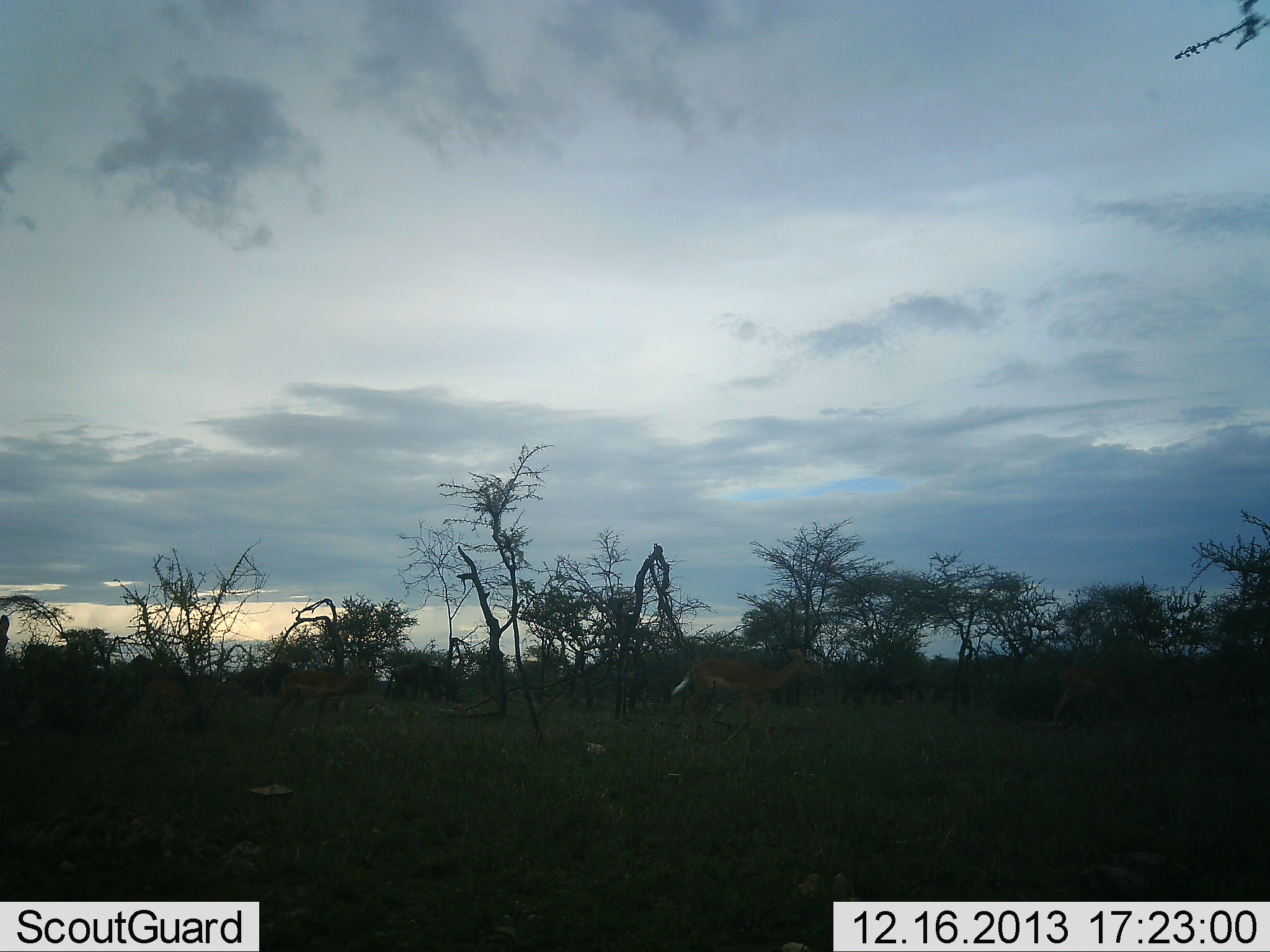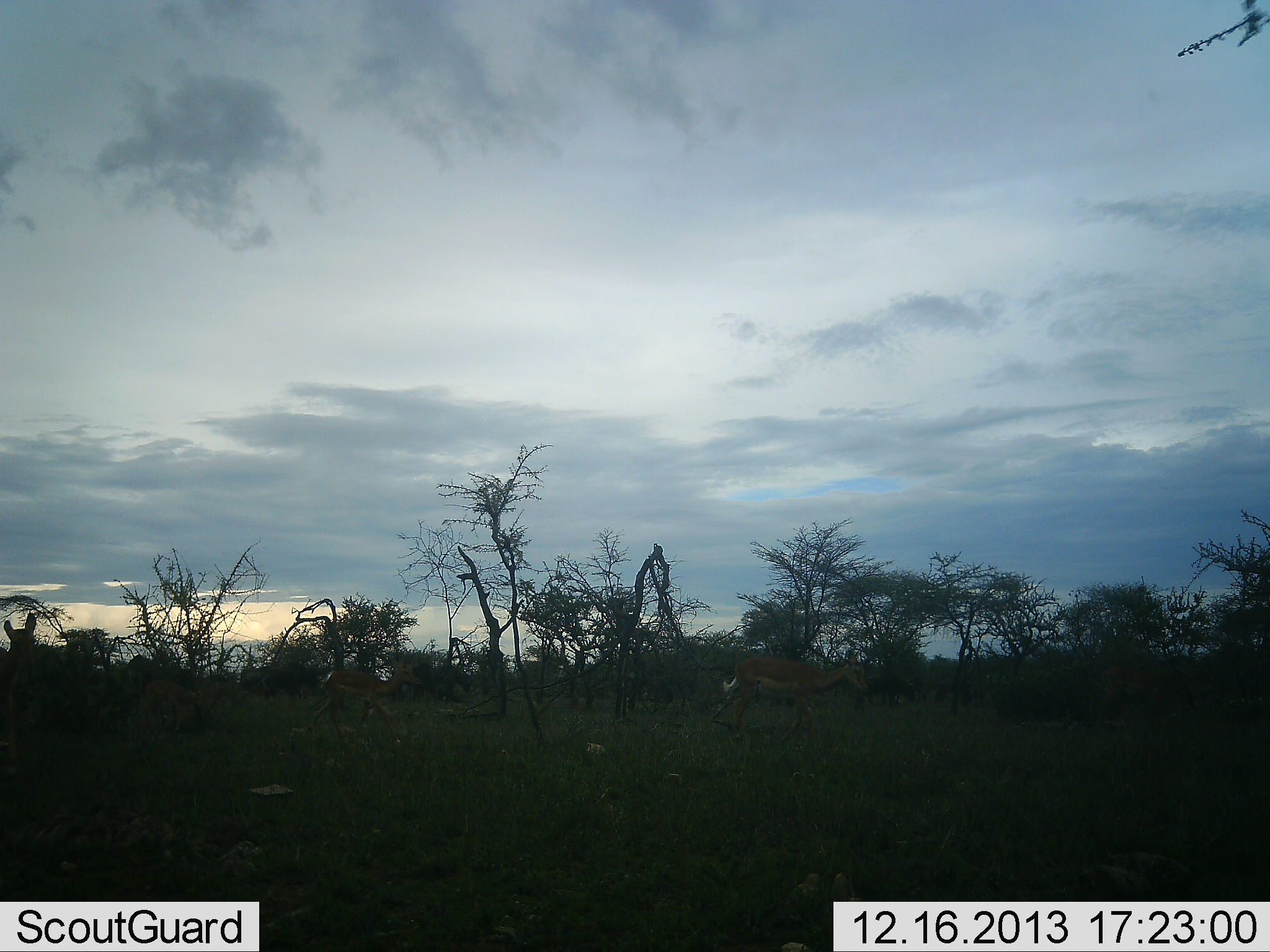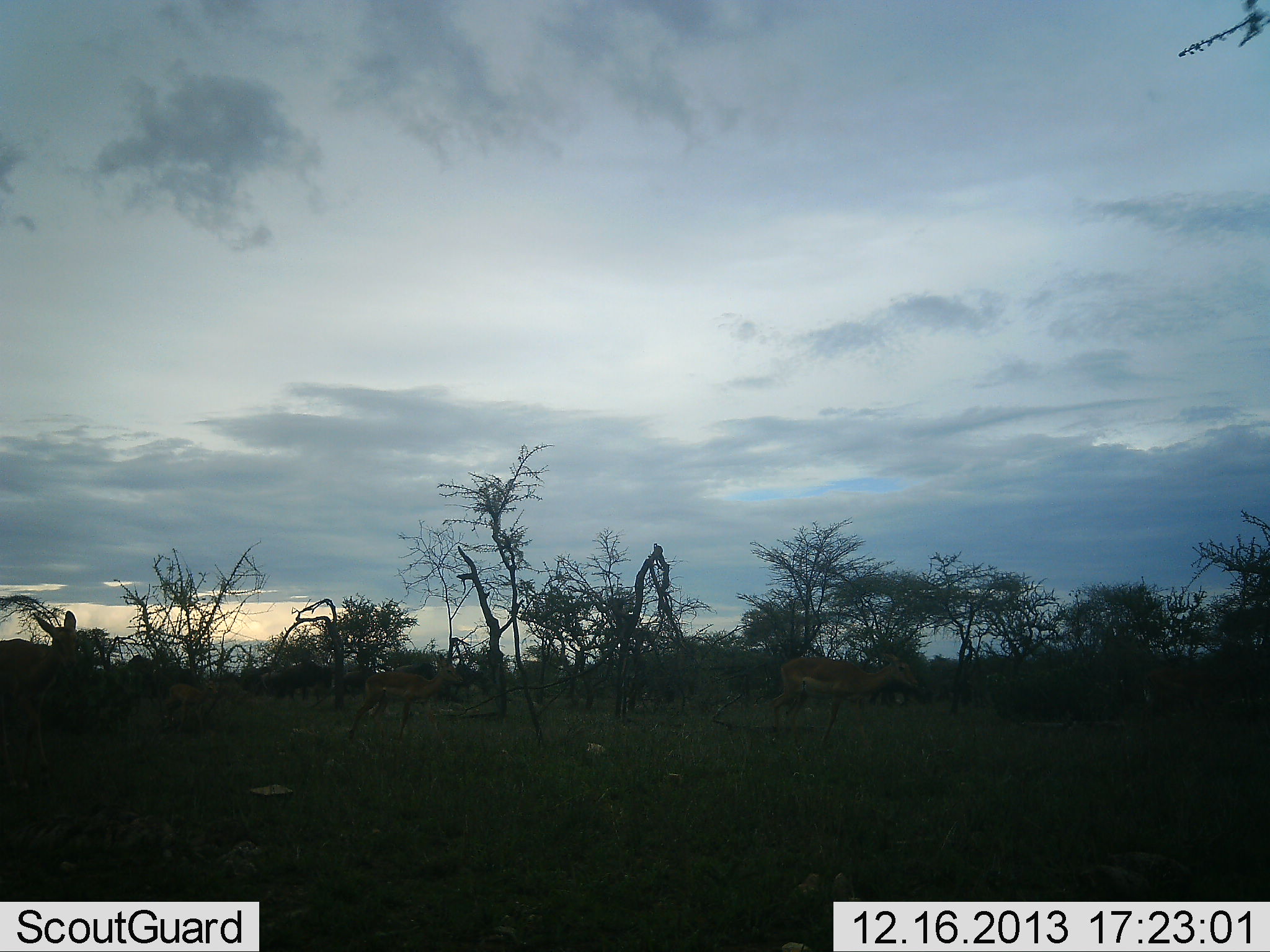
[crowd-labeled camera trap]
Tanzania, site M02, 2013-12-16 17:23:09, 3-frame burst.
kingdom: Animalia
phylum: Chordata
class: Mammalia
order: Artiodactyla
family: Bovidae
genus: Aepyceros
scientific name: Aepyceros melampus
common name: impala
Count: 5.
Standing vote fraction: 9%.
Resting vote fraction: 0%.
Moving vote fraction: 91%.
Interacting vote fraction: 0%.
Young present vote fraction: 0%.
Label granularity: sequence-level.